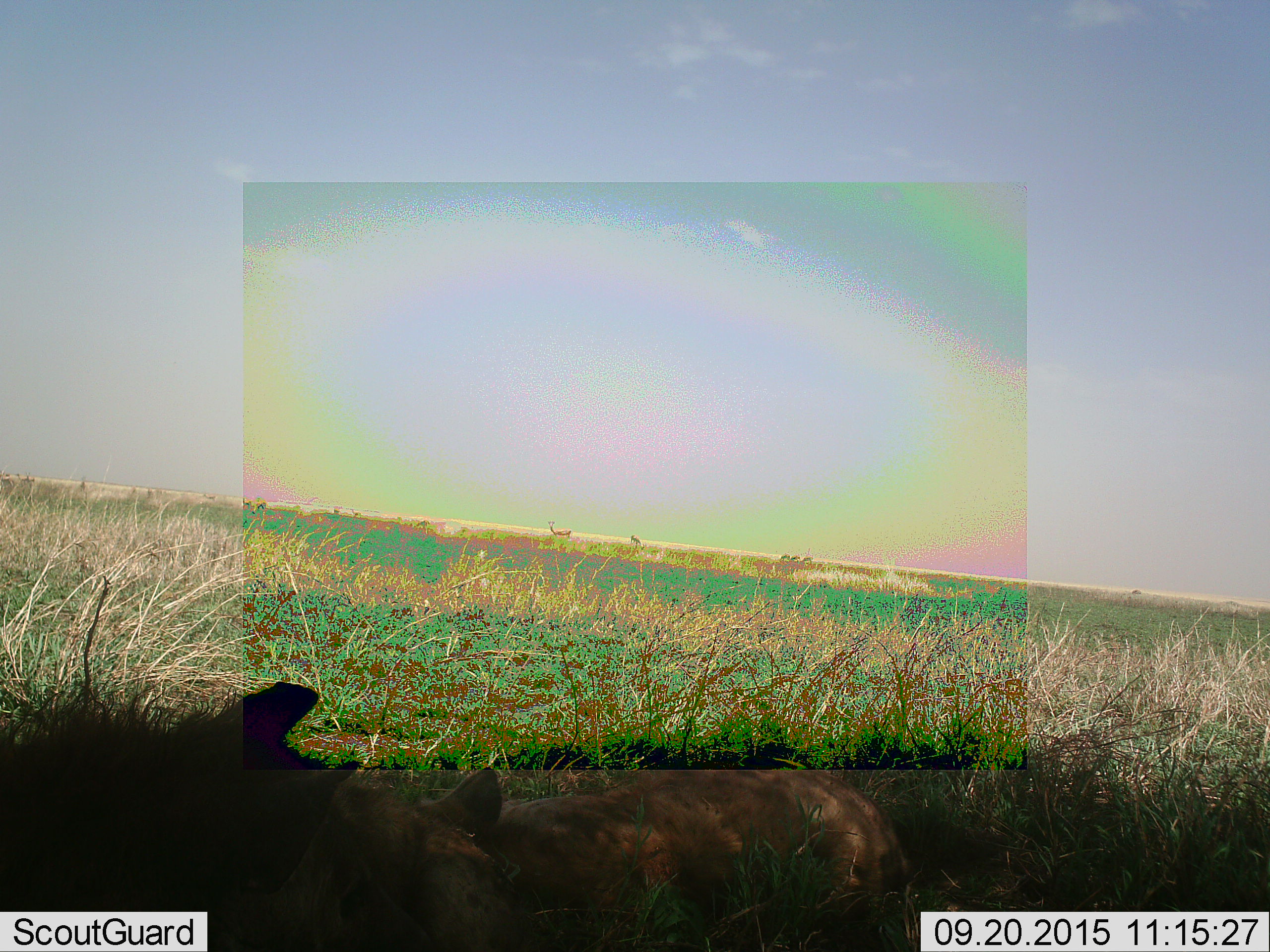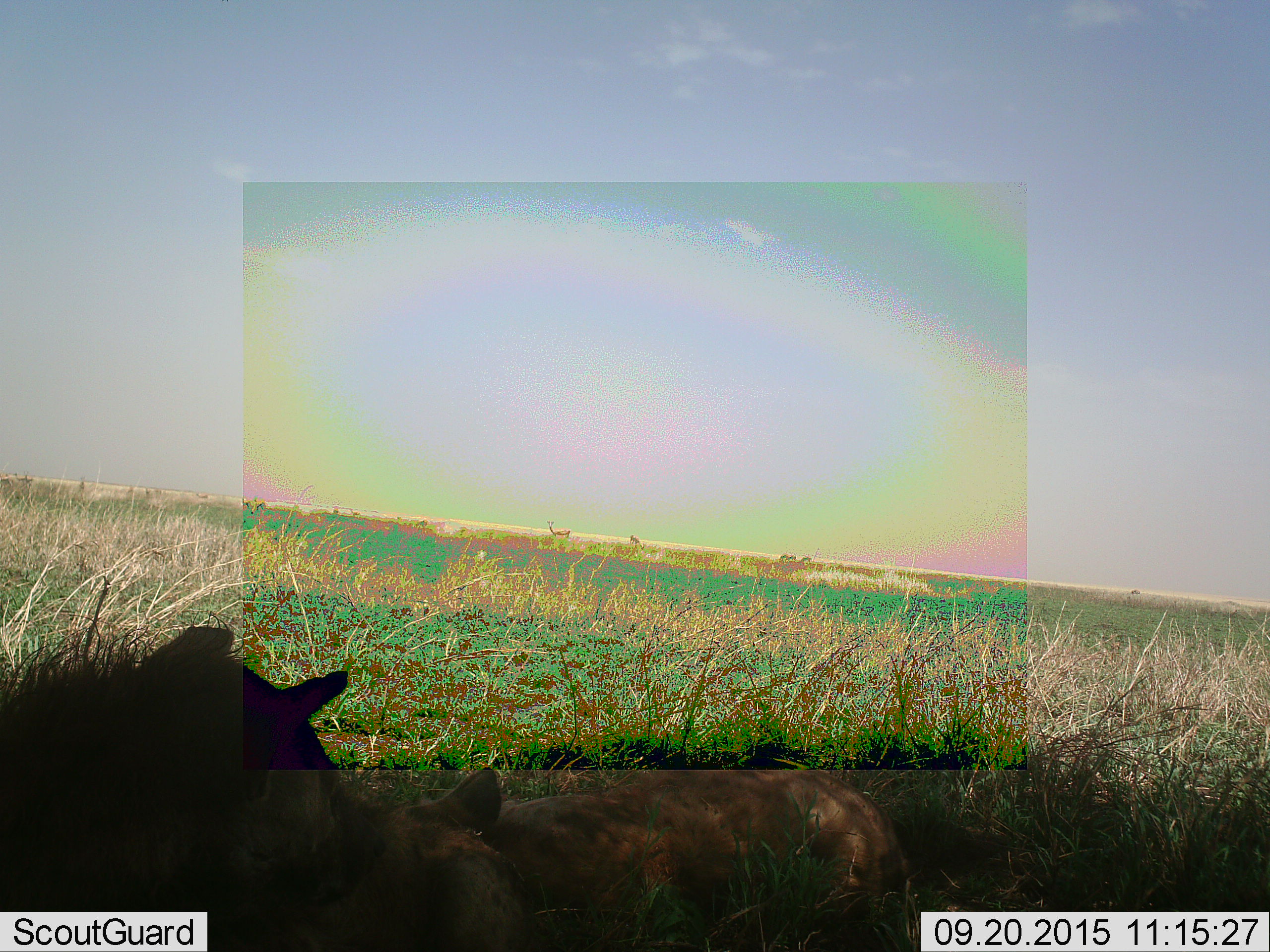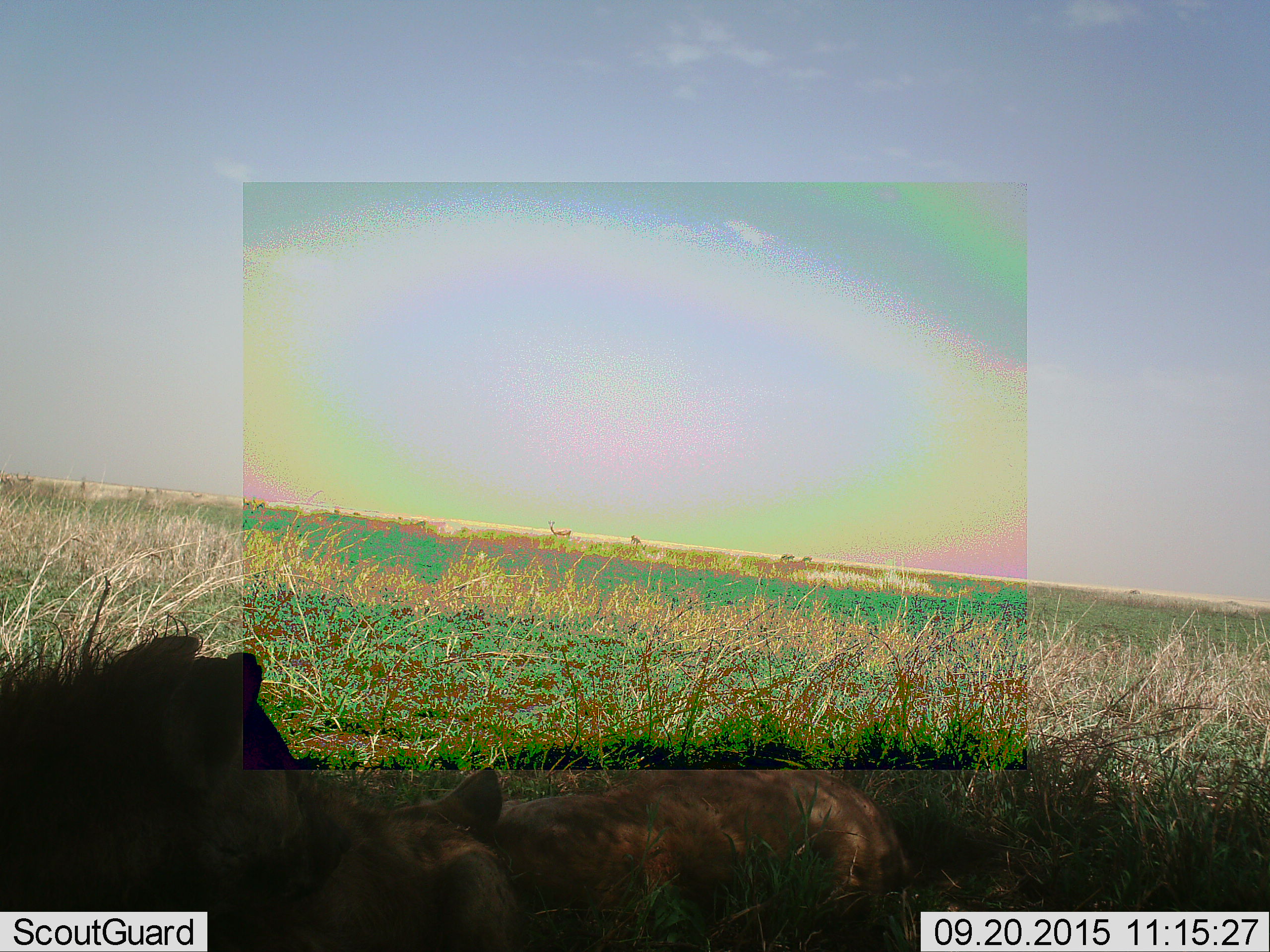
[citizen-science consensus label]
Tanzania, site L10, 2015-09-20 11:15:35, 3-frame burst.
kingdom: Animalia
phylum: Chordata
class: Mammalia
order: Carnivora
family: Hyaenidae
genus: Crocuta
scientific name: Crocuta crocuta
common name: spotted hyena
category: hyenaspotted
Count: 2.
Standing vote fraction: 0%.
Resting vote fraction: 100%.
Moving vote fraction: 0%.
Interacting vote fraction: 0%.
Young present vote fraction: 0%.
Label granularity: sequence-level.